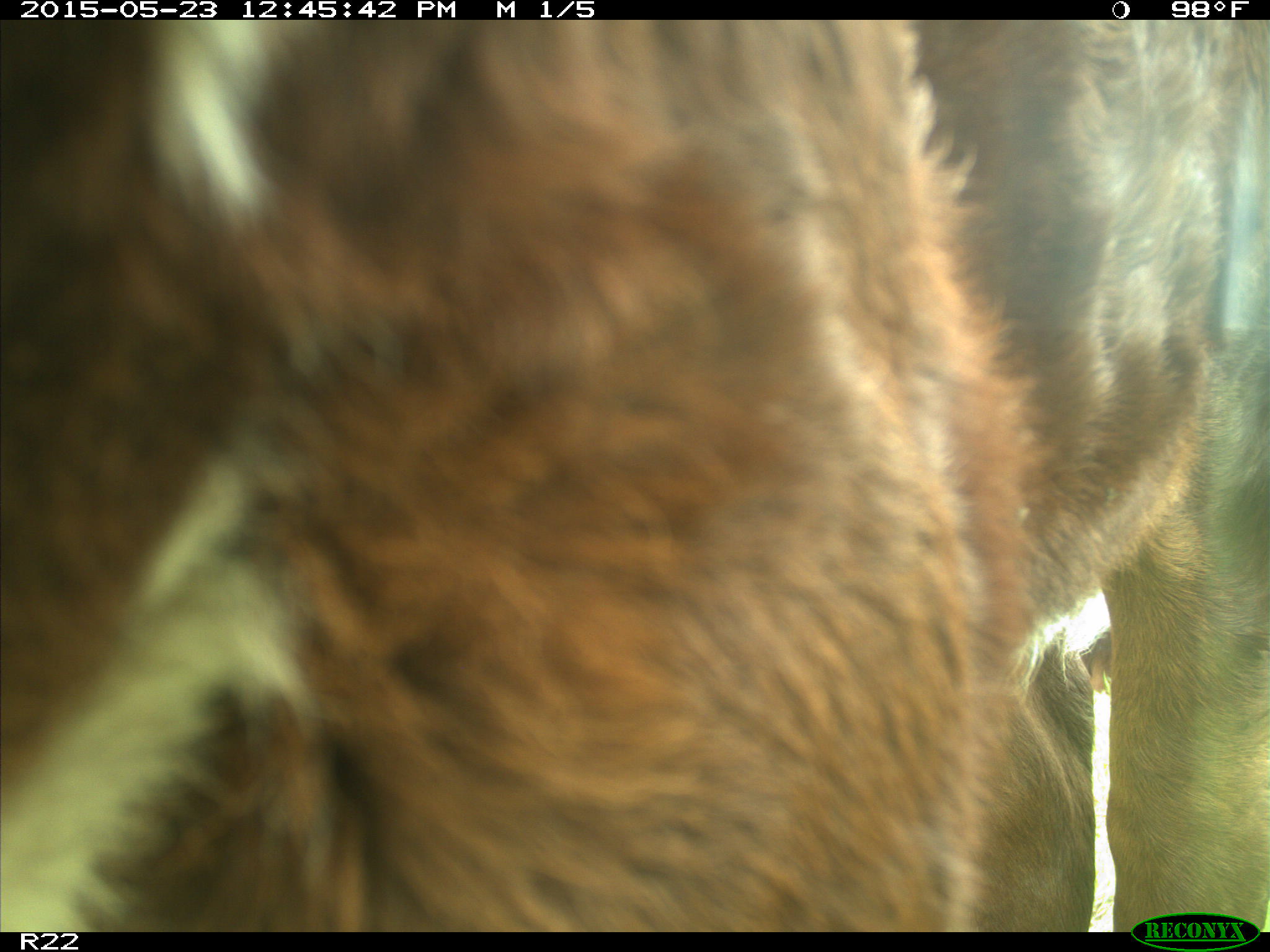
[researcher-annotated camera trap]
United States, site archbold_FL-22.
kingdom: Animalia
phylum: Chordata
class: Mammalia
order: Artiodactyla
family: Bovidae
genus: Bos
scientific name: Bos taurus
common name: domestic cow